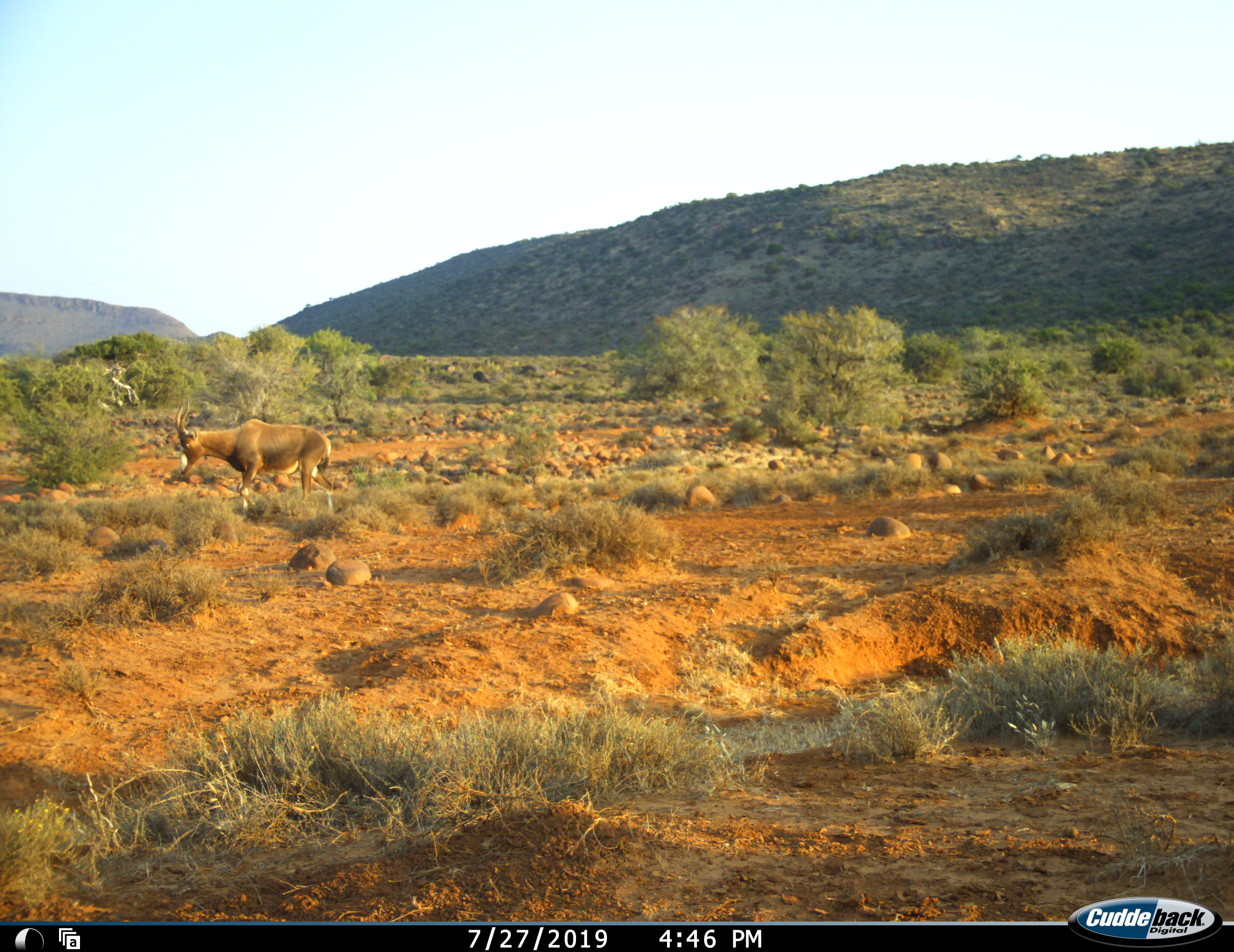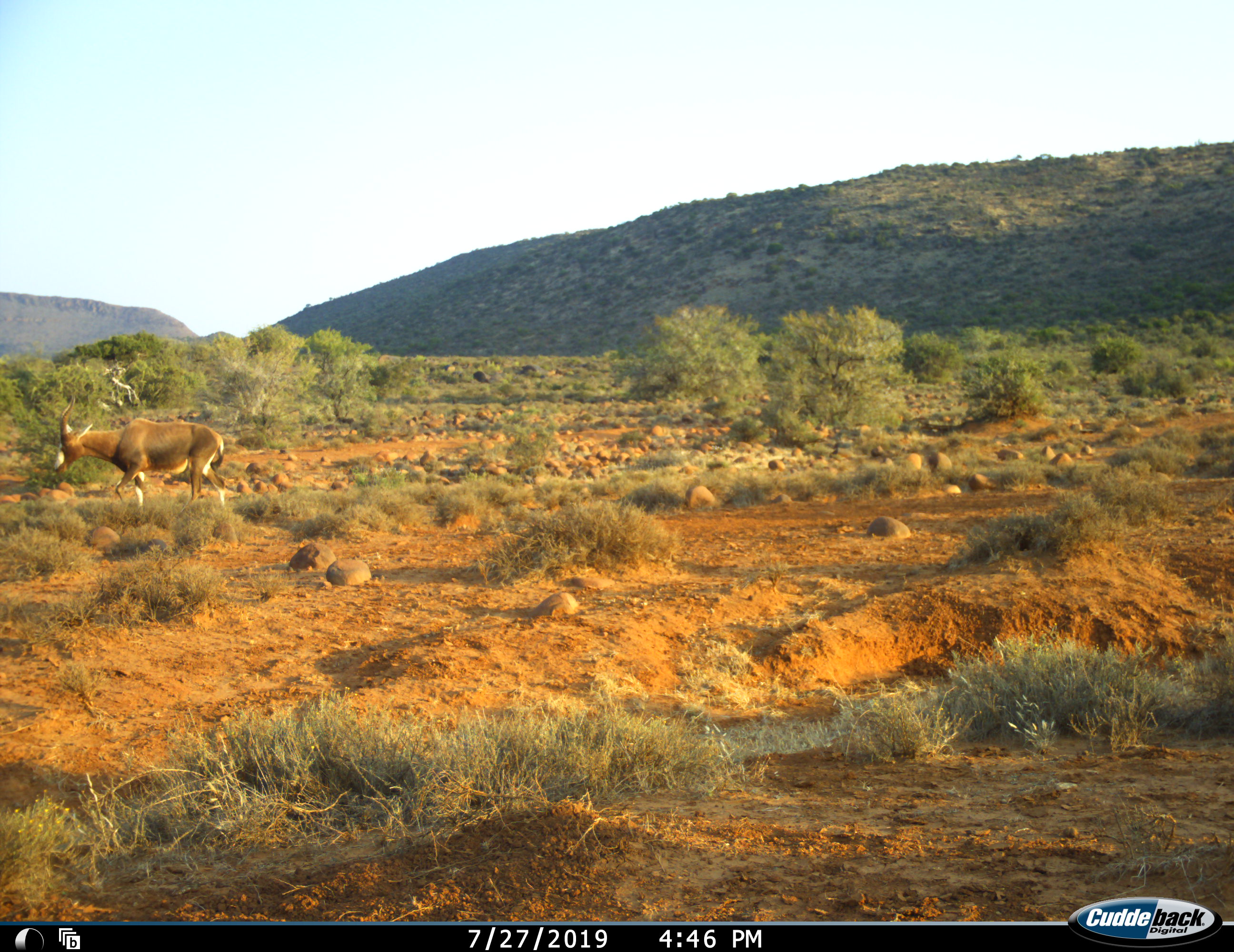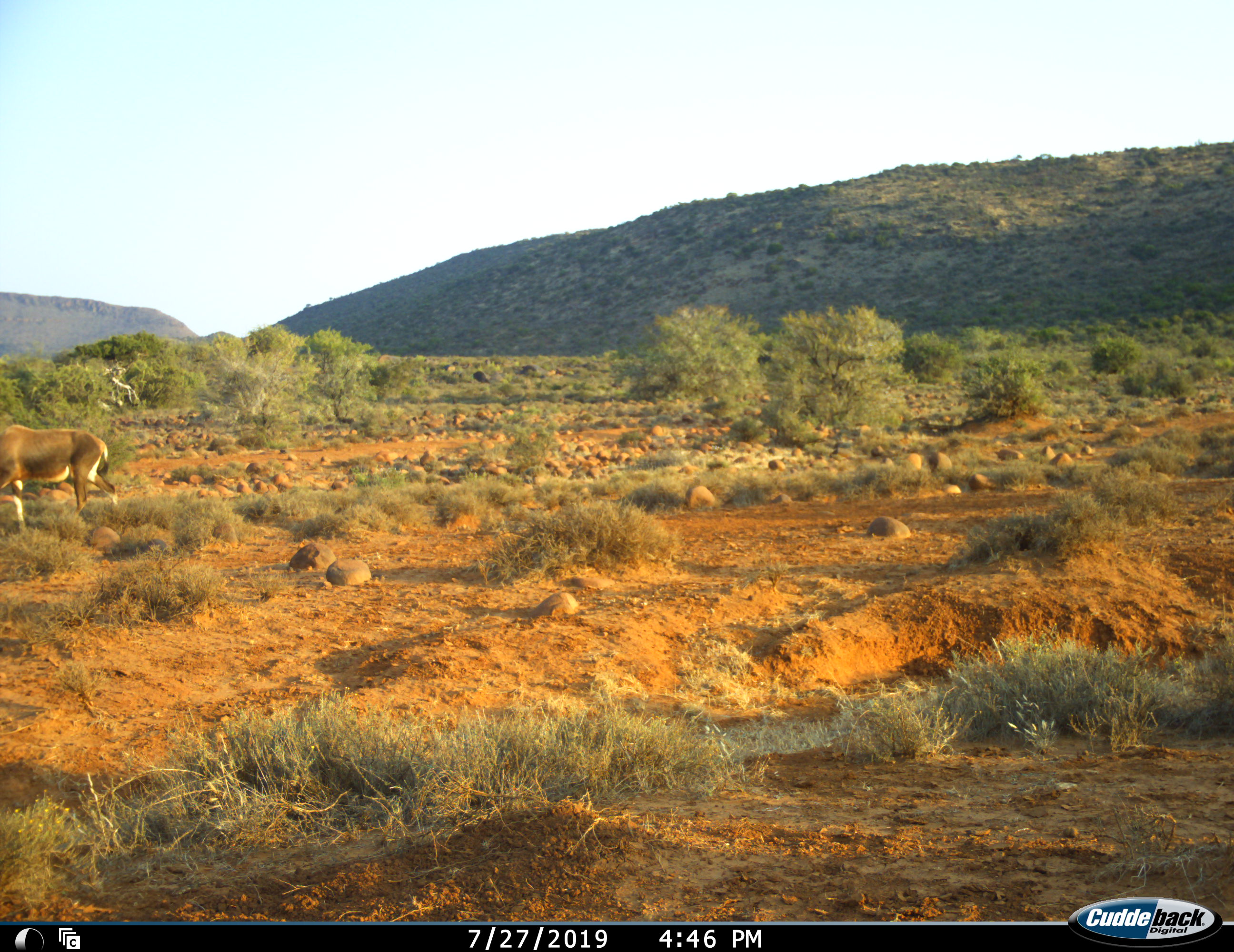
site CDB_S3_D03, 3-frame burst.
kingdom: Animalia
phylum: Chordata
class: Mammalia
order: Artiodactyla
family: Bovidae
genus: Damaliscus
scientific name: Damaliscus pygargus phillipsi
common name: blesbok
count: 1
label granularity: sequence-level